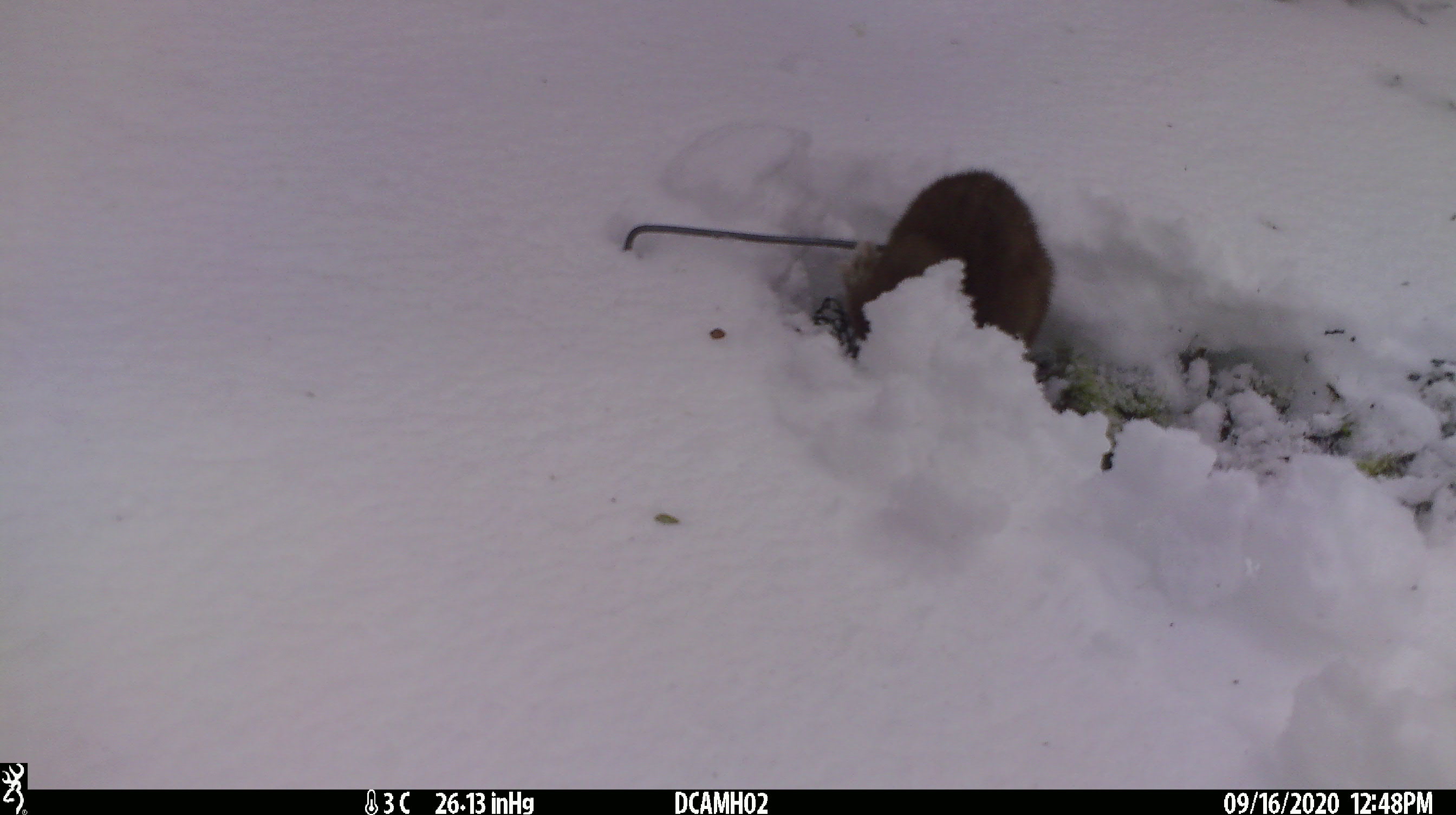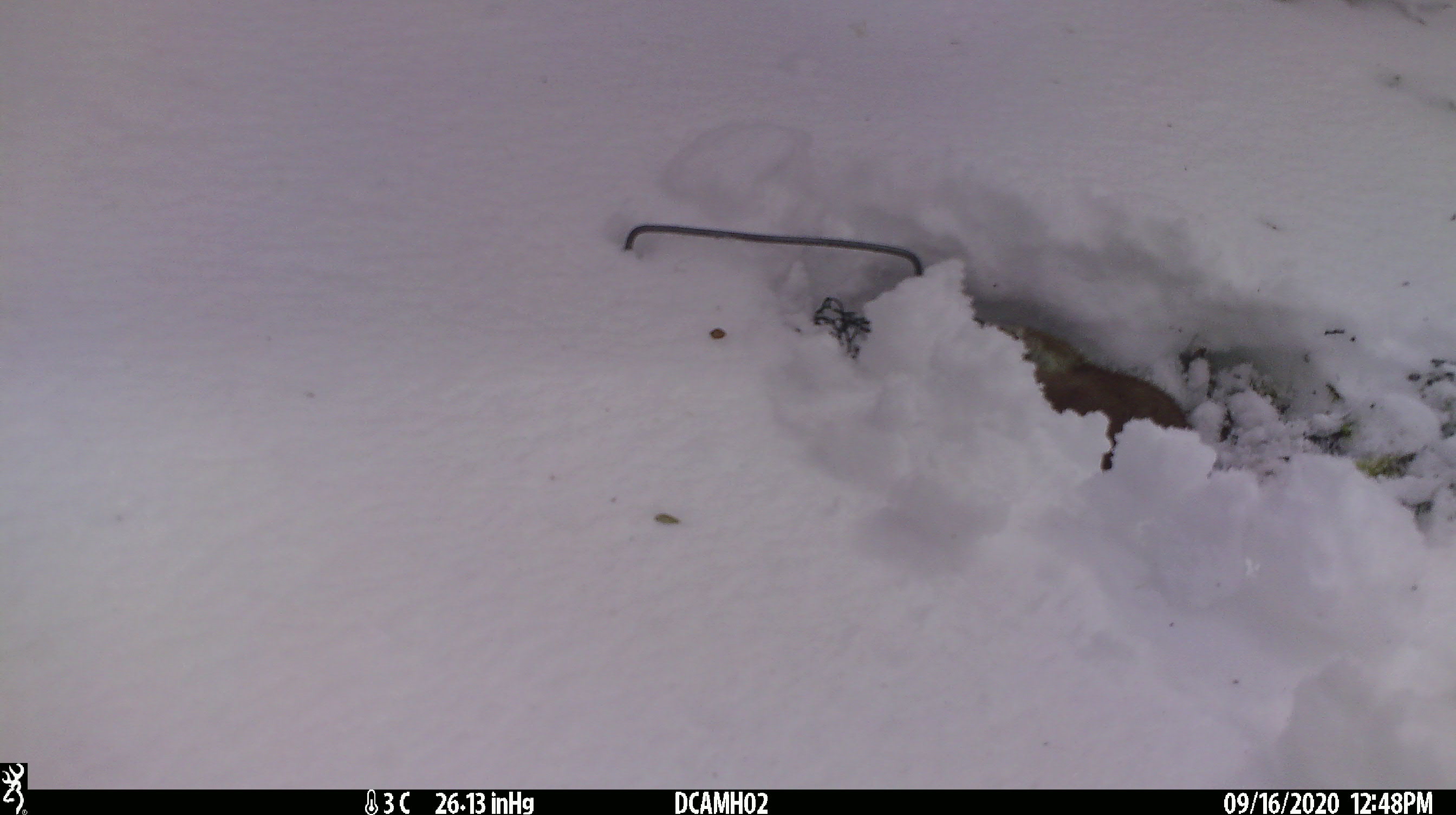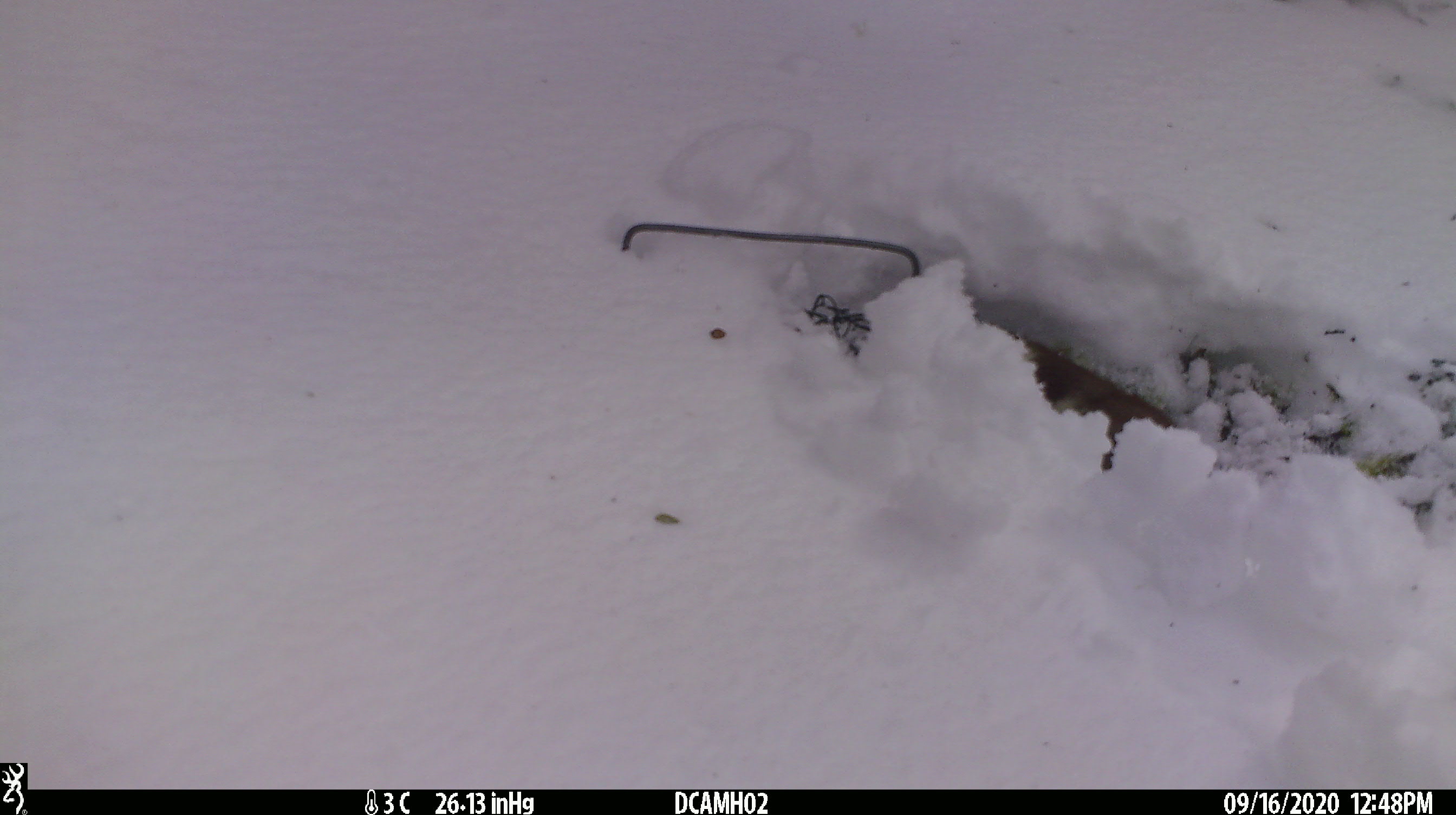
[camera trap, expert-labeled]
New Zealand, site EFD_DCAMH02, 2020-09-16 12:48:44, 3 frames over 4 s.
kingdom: Animalia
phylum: Chordata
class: Mammalia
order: Carnivora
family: Mustelidae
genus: Mustela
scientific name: Mustela erminea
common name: stoat